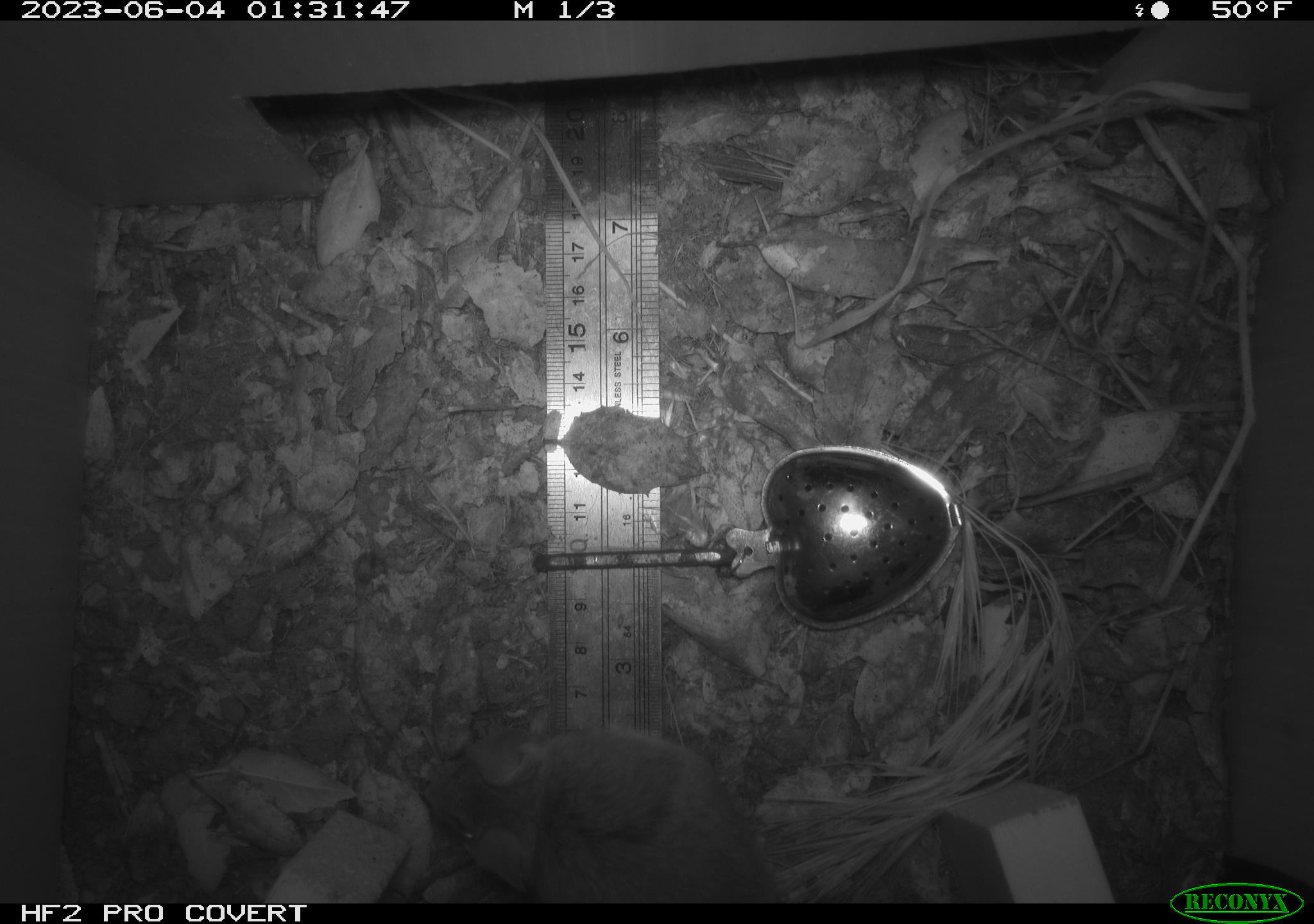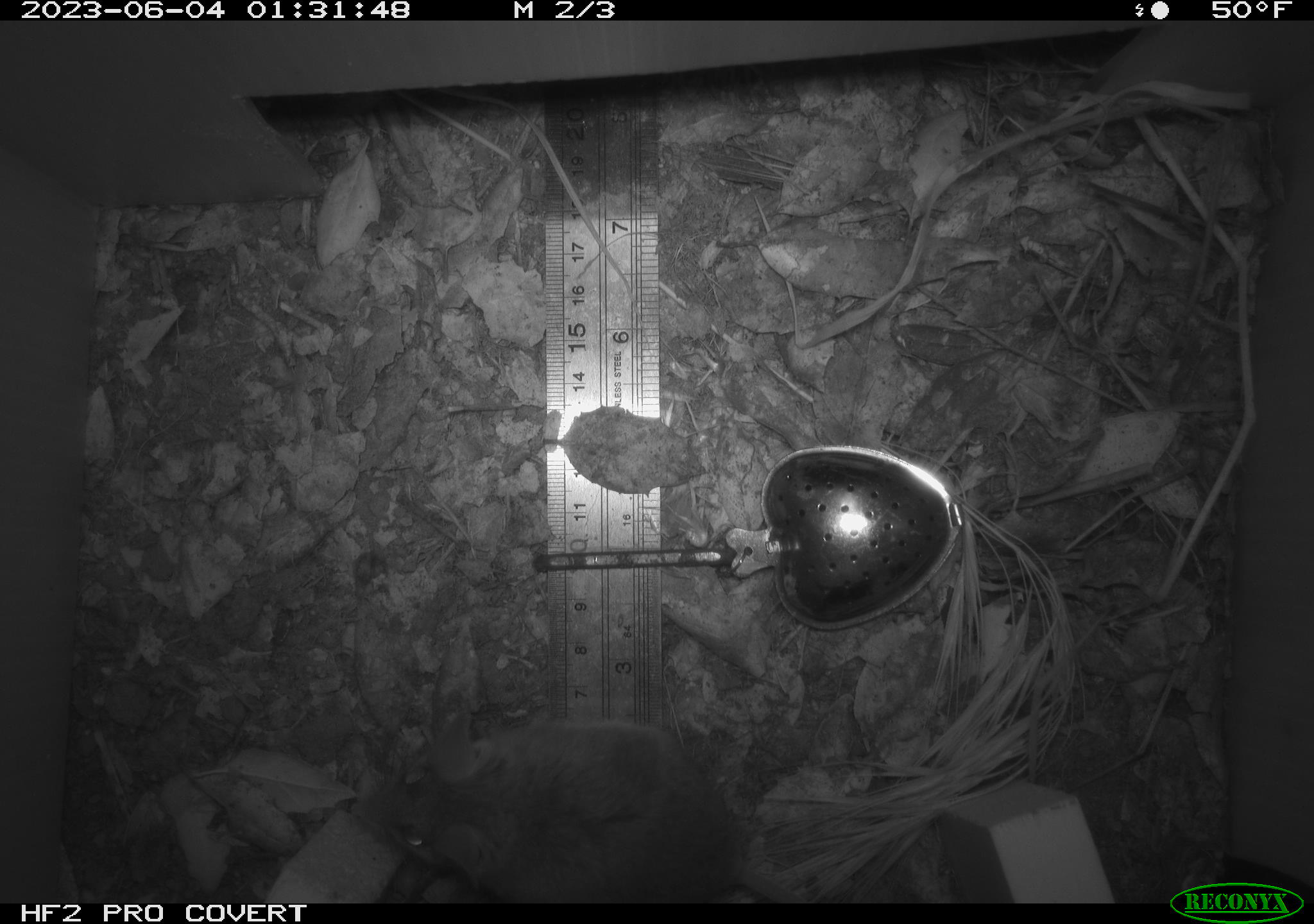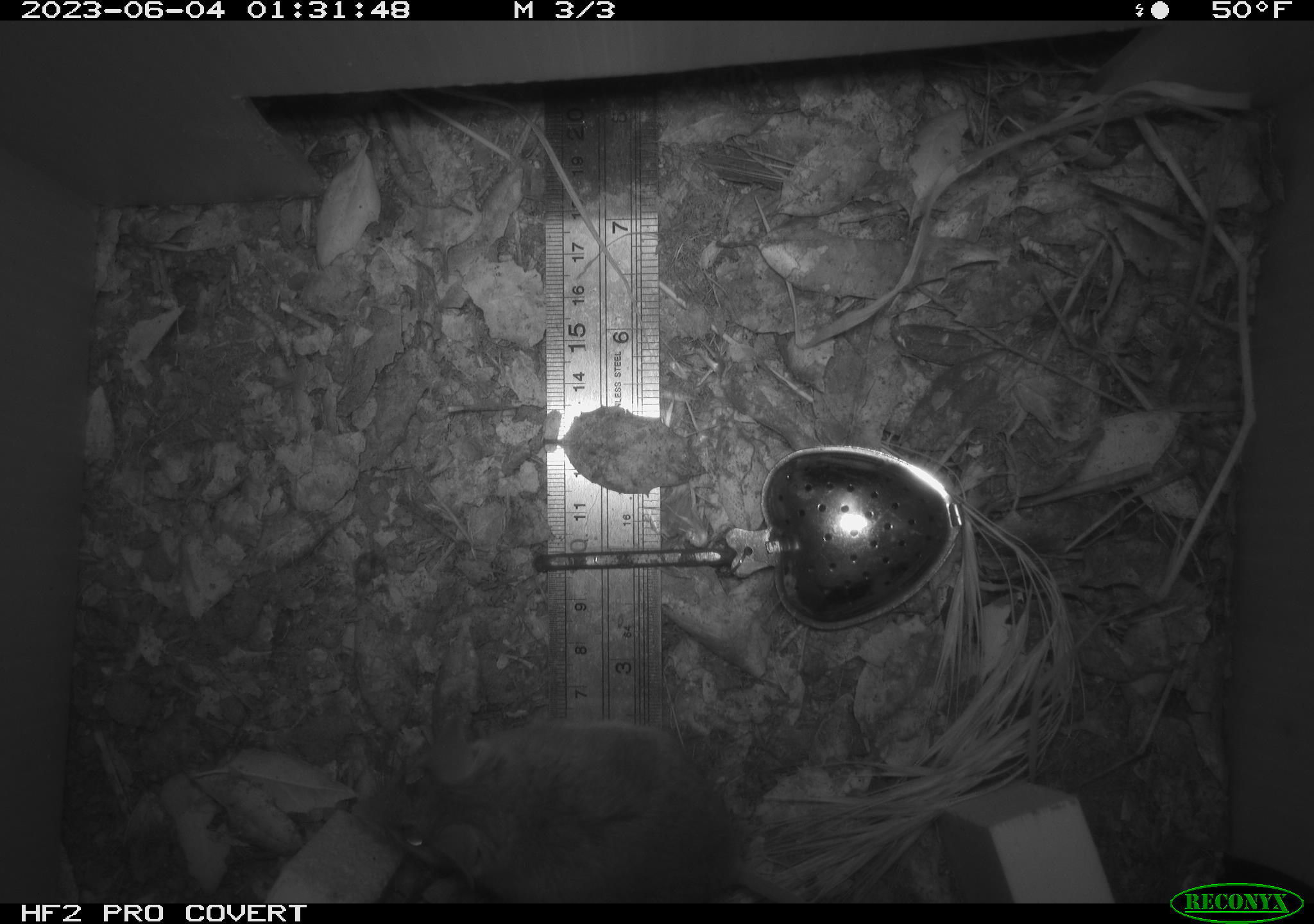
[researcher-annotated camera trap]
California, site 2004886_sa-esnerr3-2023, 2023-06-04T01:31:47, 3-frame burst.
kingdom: Animalia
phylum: Chordata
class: Mammalia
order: Rodentia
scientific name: Rodentia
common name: mouse species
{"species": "mouse species (Rodentia)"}